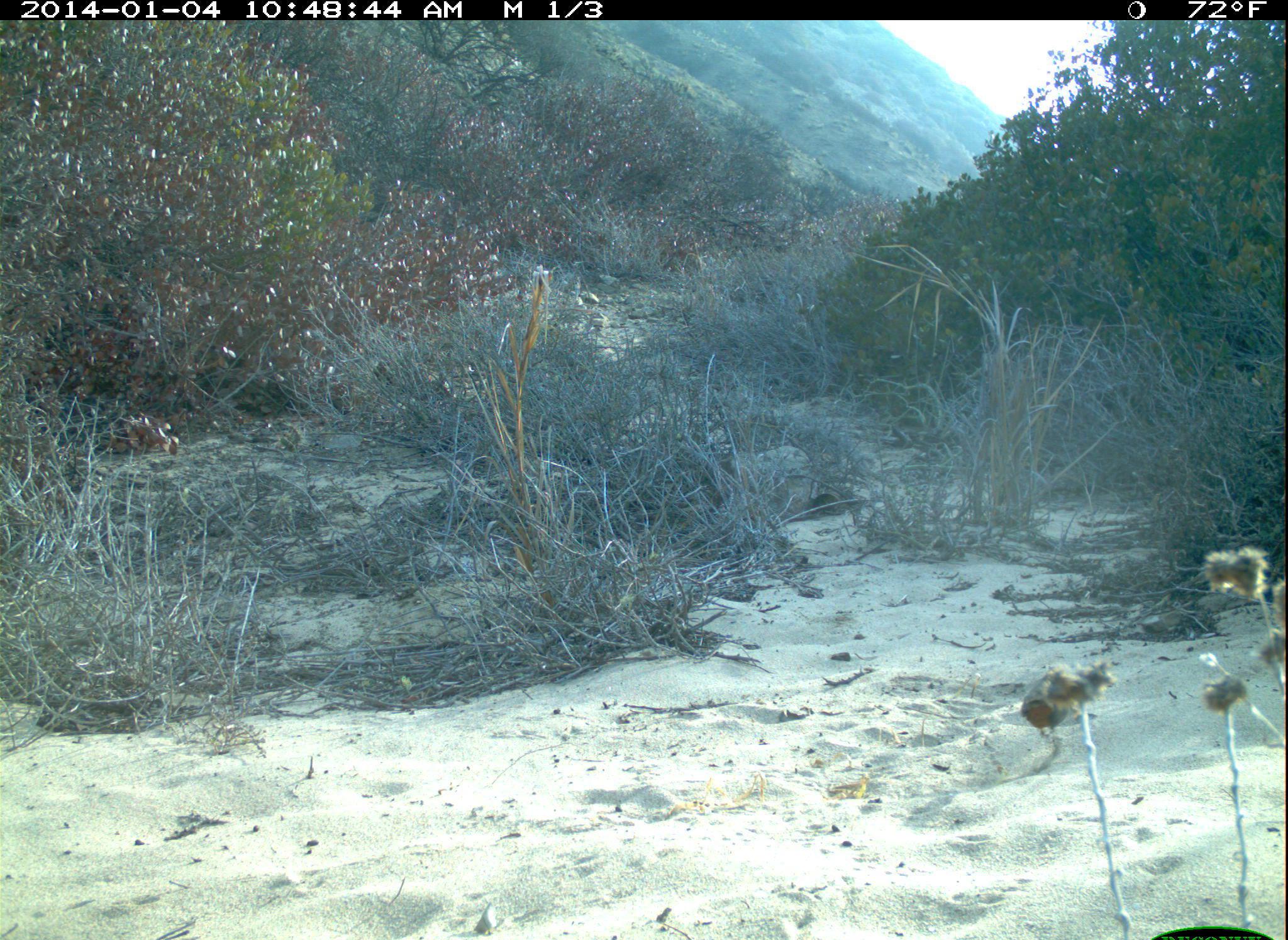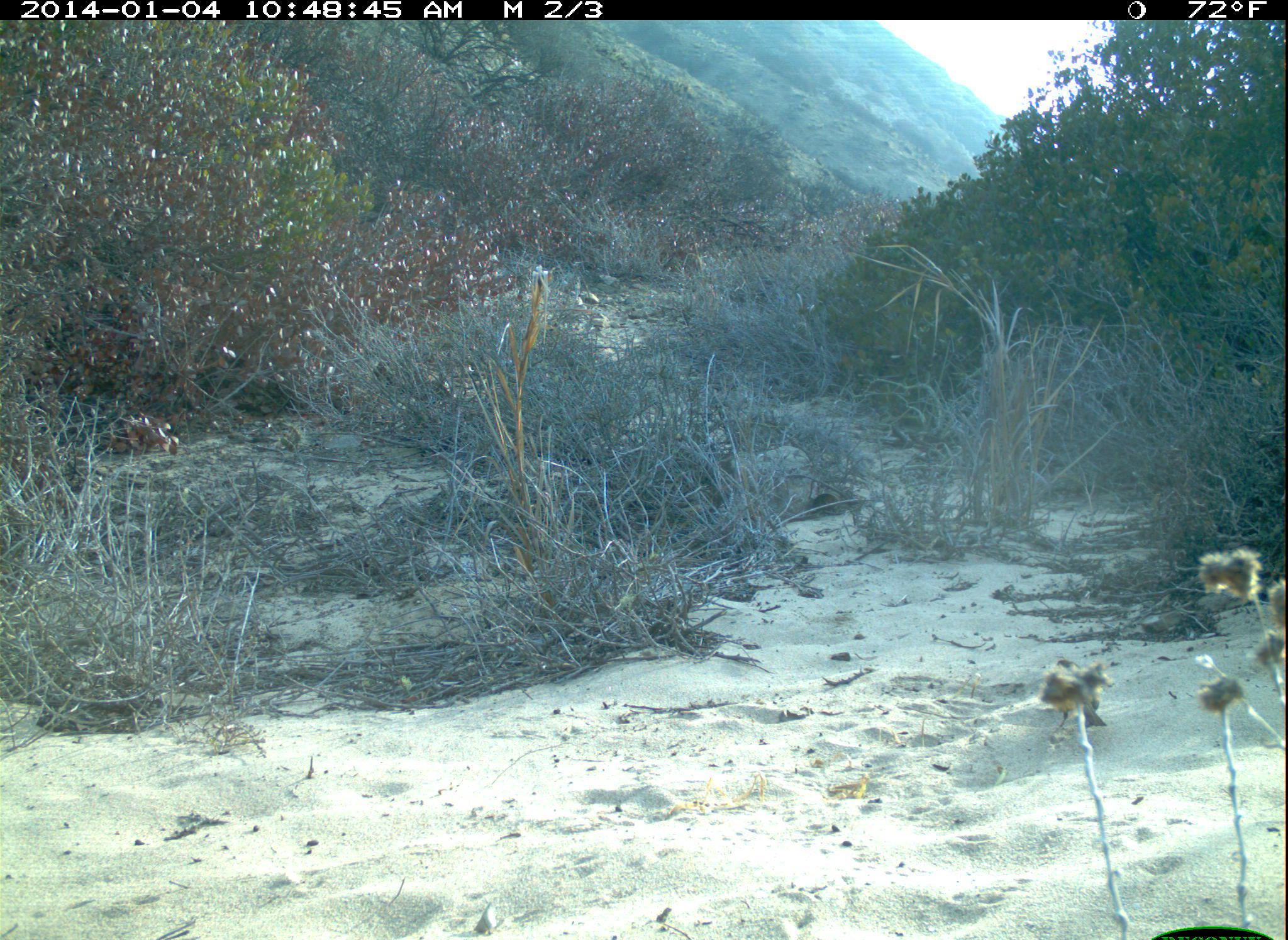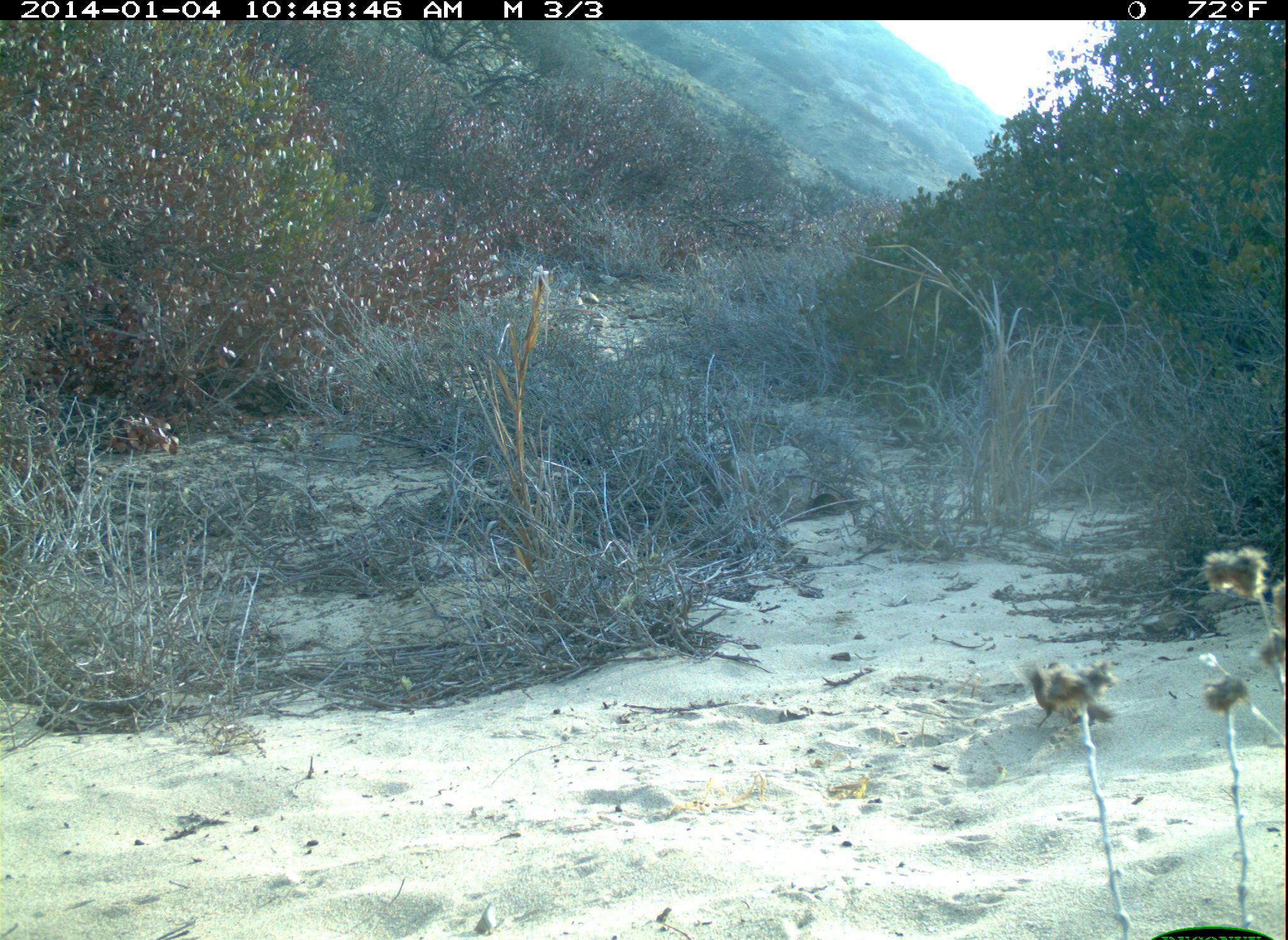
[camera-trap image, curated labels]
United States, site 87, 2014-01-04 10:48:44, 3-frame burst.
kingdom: Animalia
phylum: Chordata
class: Aves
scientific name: Aves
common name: bird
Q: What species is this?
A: Bird (Aves).